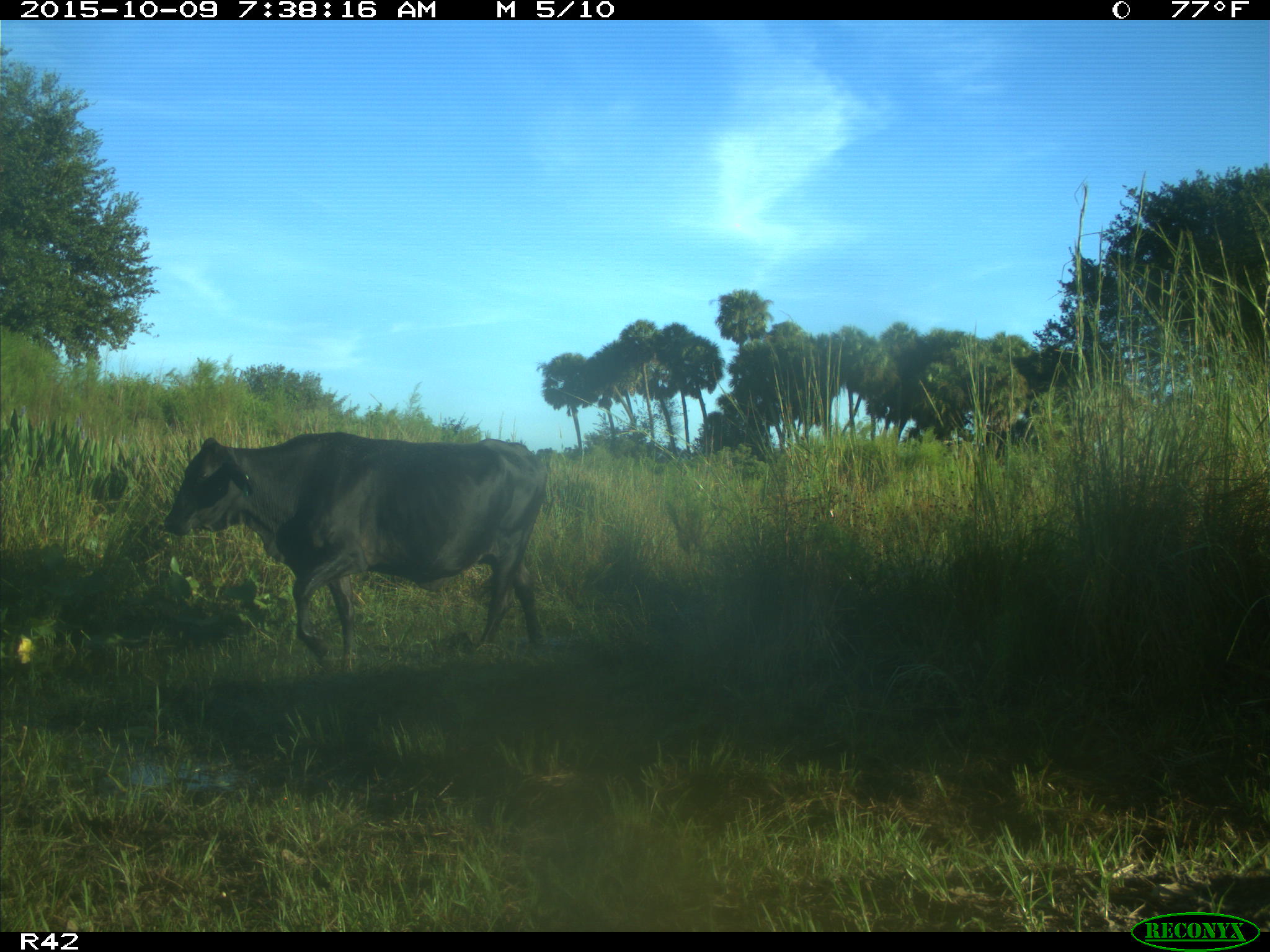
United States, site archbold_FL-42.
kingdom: Animalia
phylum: Chordata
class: Mammalia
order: Artiodactyla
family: Bovidae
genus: Bos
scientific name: Bos taurus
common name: domestic cow